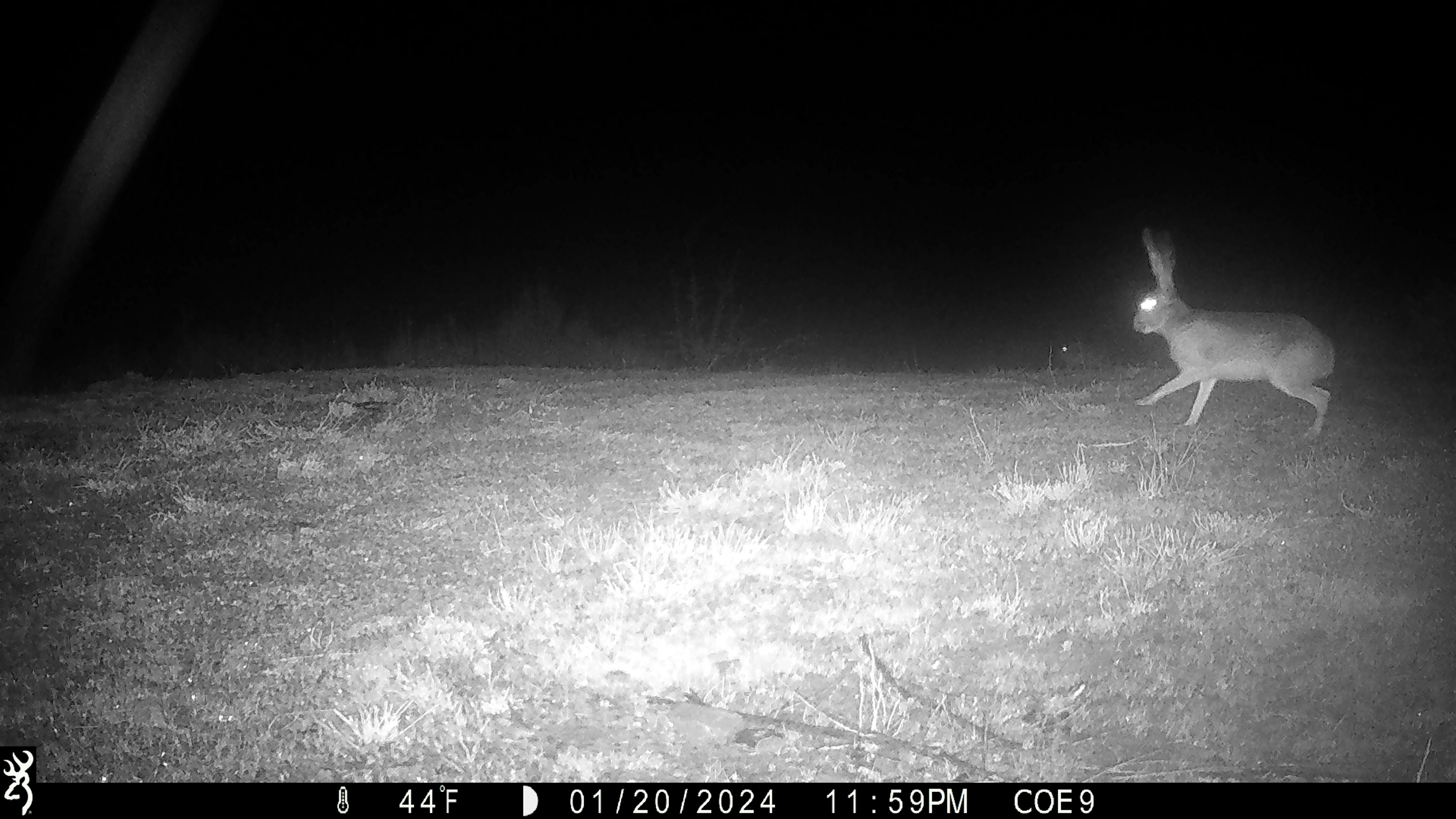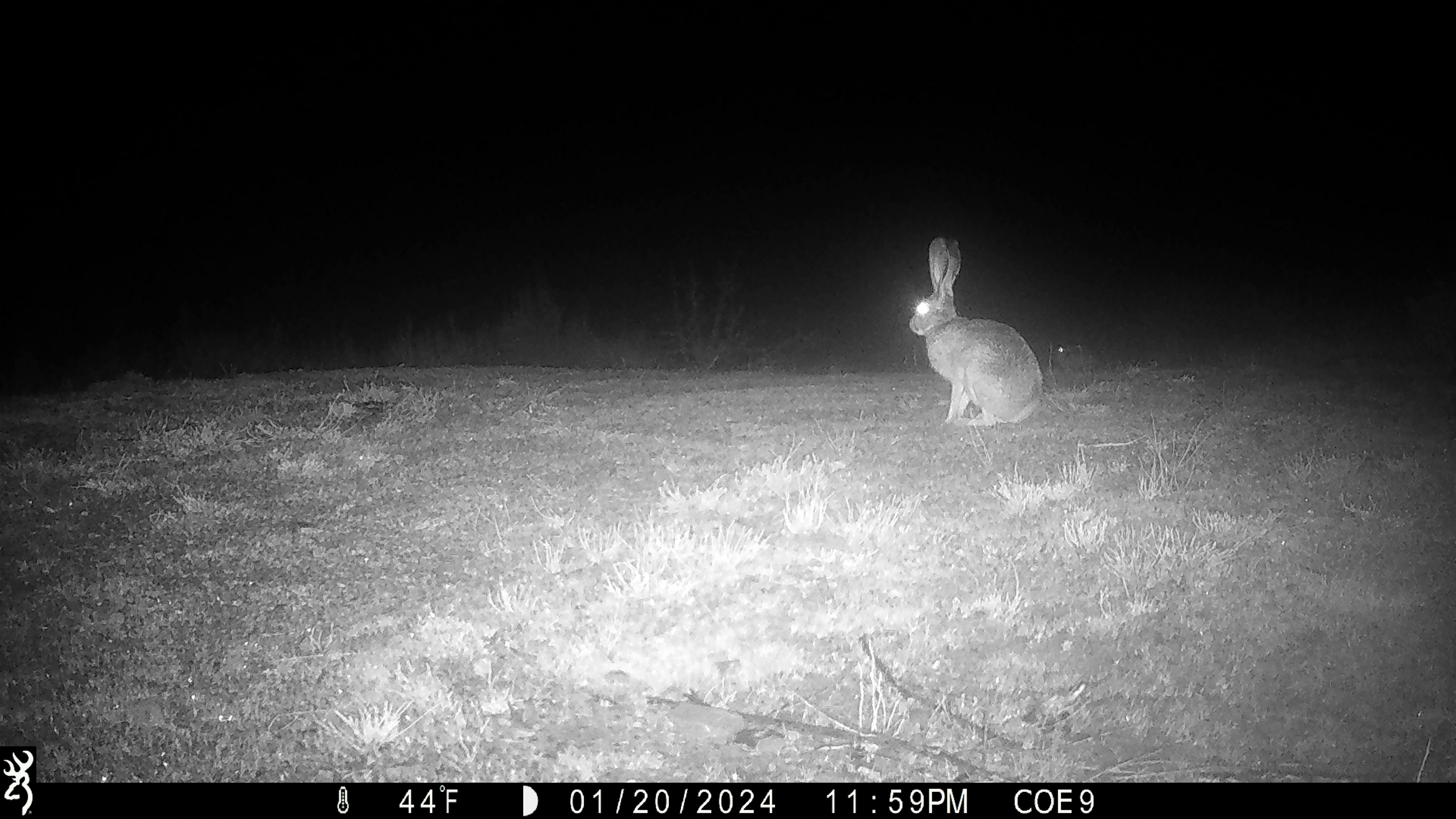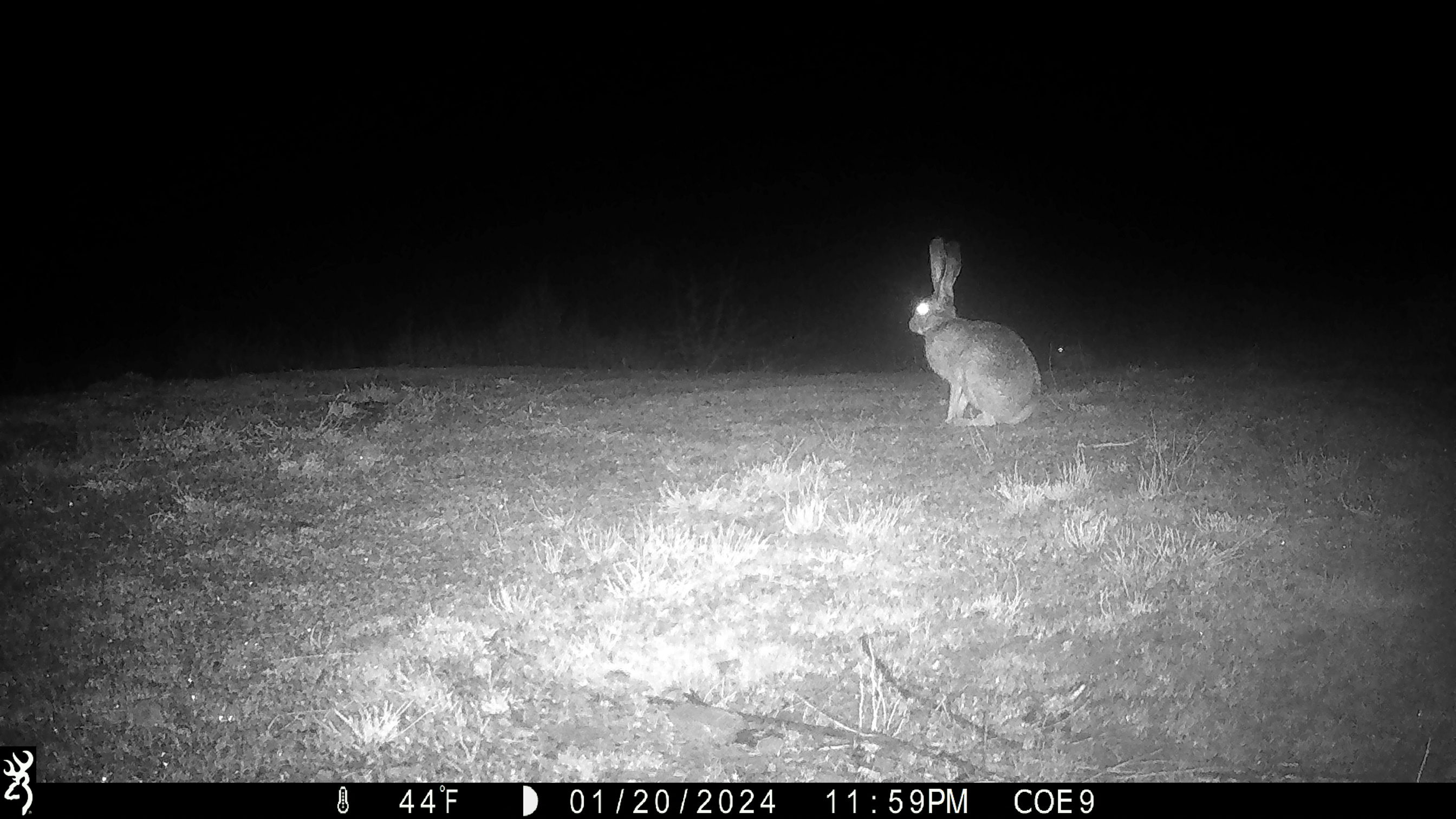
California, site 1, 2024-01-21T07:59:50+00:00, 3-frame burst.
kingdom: Animalia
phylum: Chordata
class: Mammalia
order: Lagomorpha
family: Leporidae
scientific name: Leporidae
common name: rabbit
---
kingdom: Animalia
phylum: Chordata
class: Mammalia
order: Lagomorpha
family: Leporidae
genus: Lepus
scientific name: Lepus californicus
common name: black-tailed jackrabbit